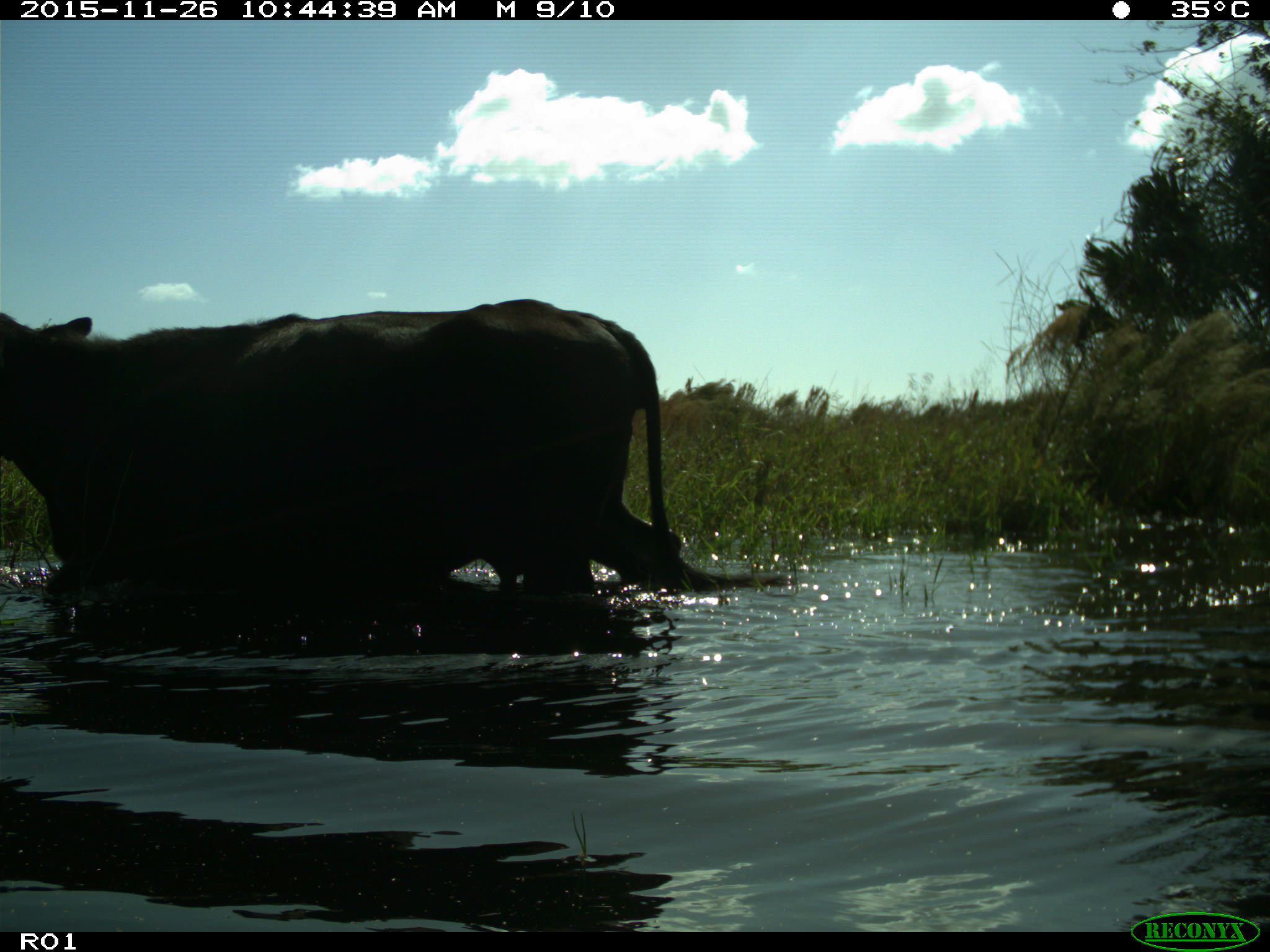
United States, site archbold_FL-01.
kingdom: Animalia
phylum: Chordata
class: Mammalia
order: Artiodactyla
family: Bovidae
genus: Bos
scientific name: Bos taurus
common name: domestic cow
Bos taurus (domestic cow).